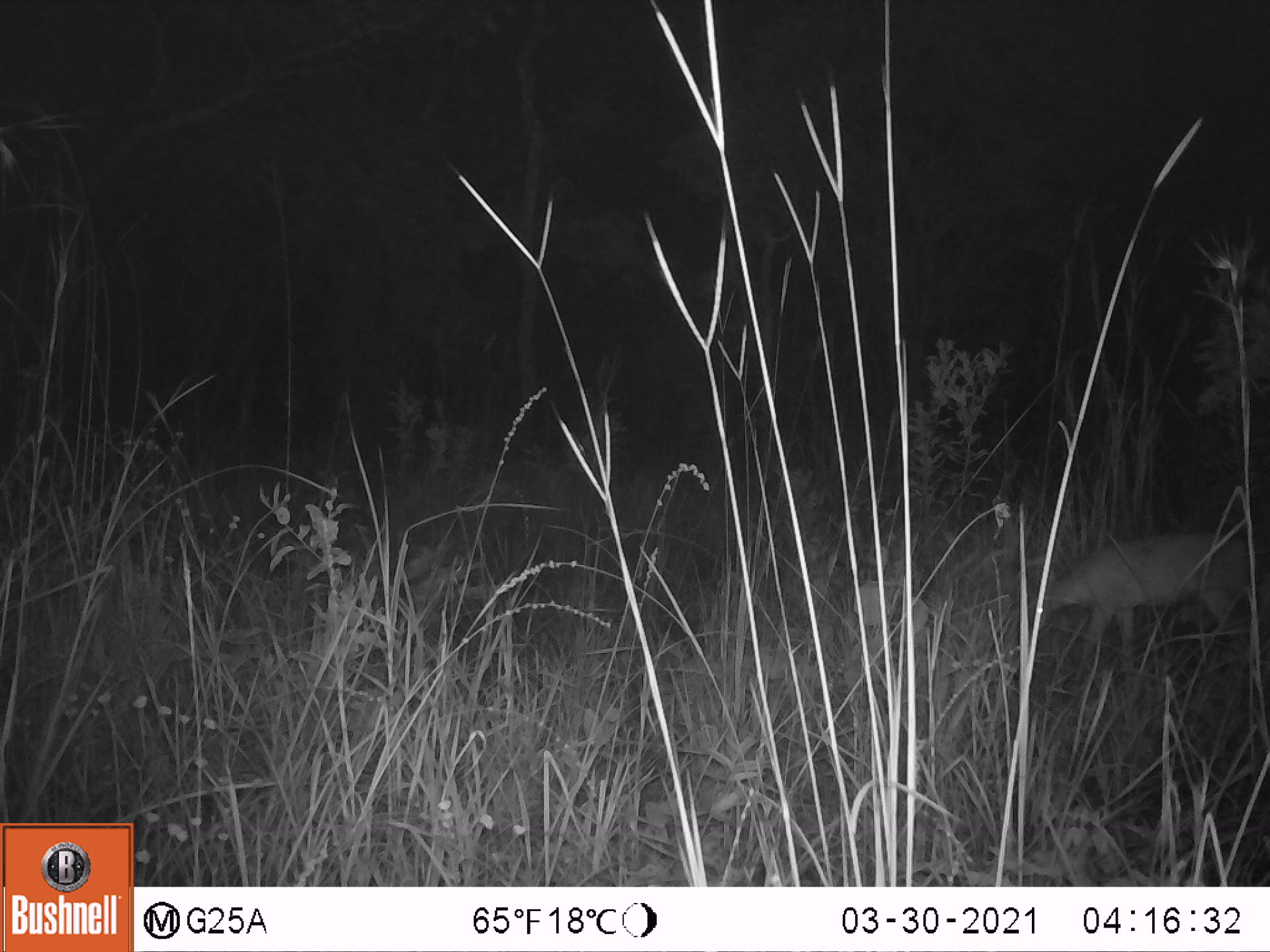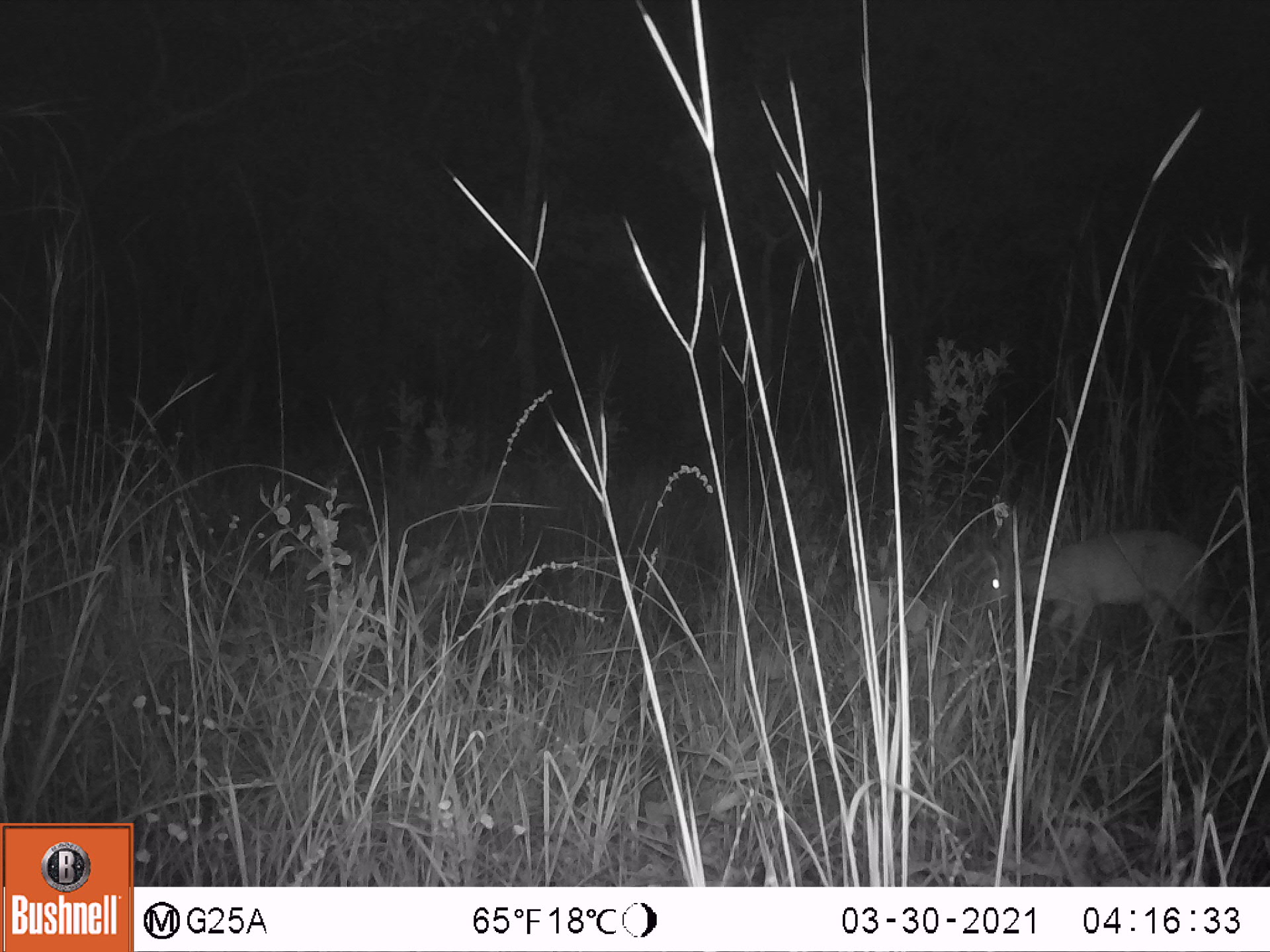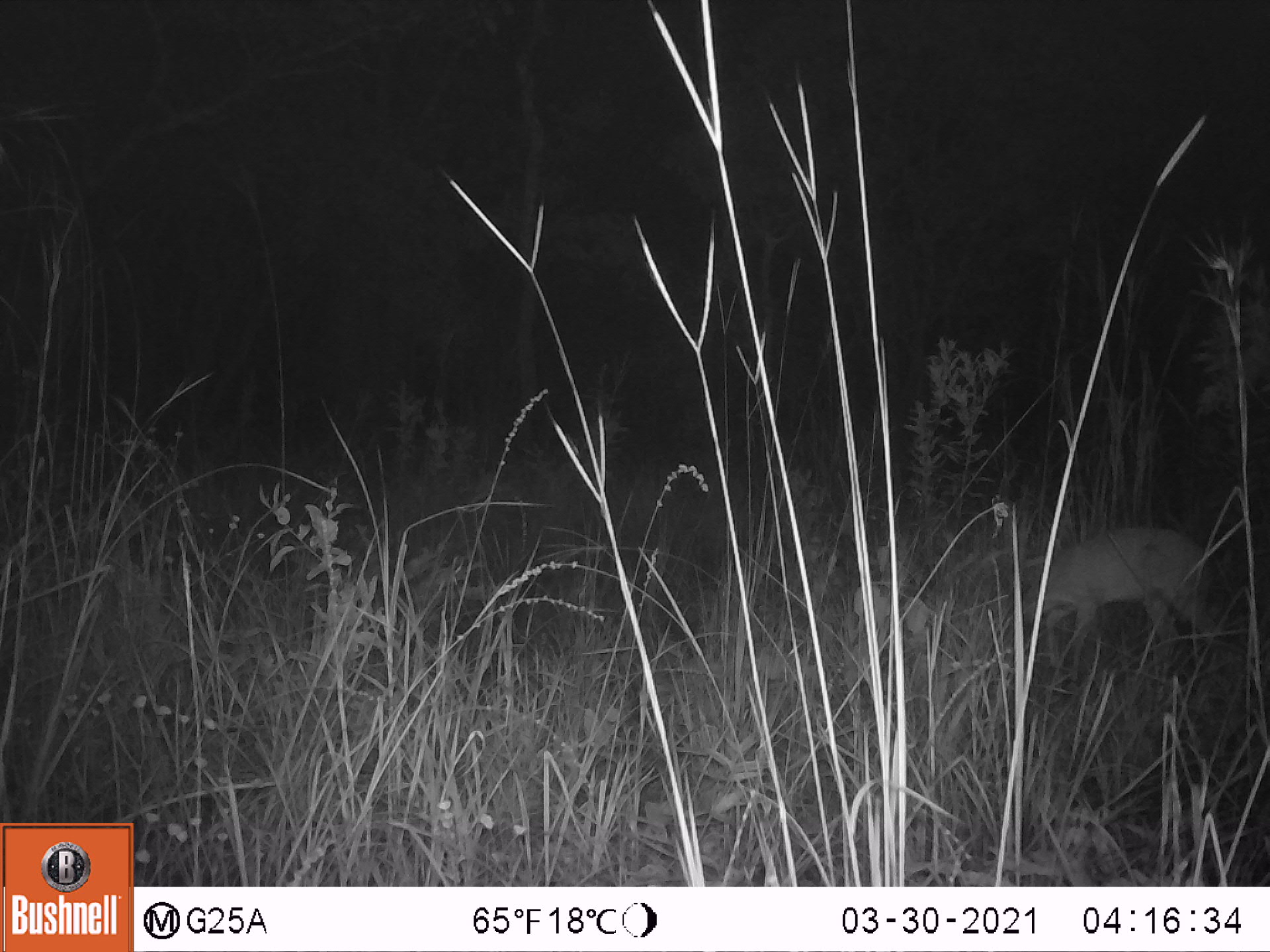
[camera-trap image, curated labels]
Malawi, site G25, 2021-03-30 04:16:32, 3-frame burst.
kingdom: Animalia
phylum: Chordata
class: Mammalia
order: Artiodactyla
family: Bovidae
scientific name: Antilopinae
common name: small antelope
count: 1